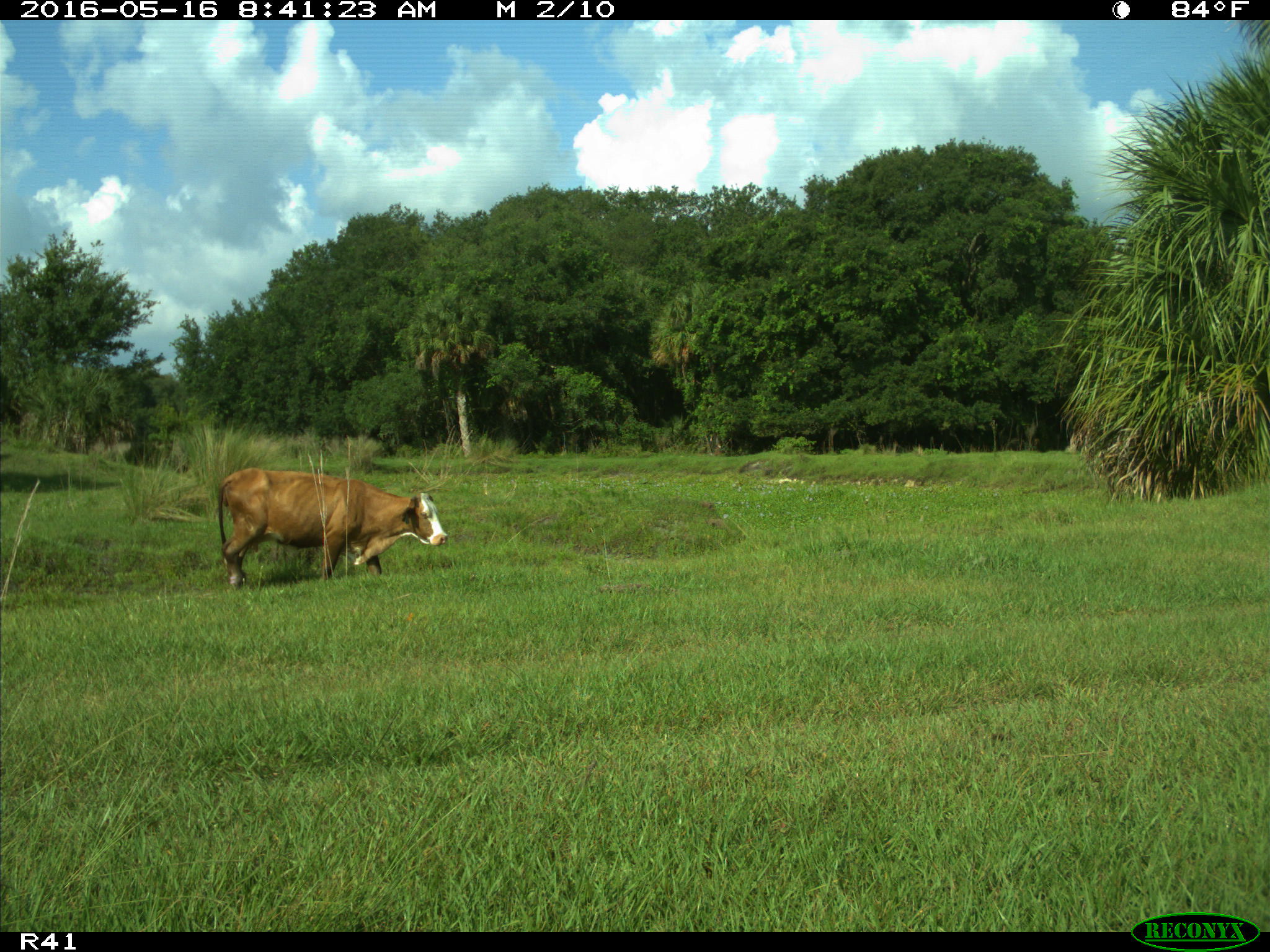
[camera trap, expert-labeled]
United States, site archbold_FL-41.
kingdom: Animalia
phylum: Chordata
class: Mammalia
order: Artiodactyla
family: Bovidae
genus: Bos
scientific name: Bos taurus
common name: domestic cow